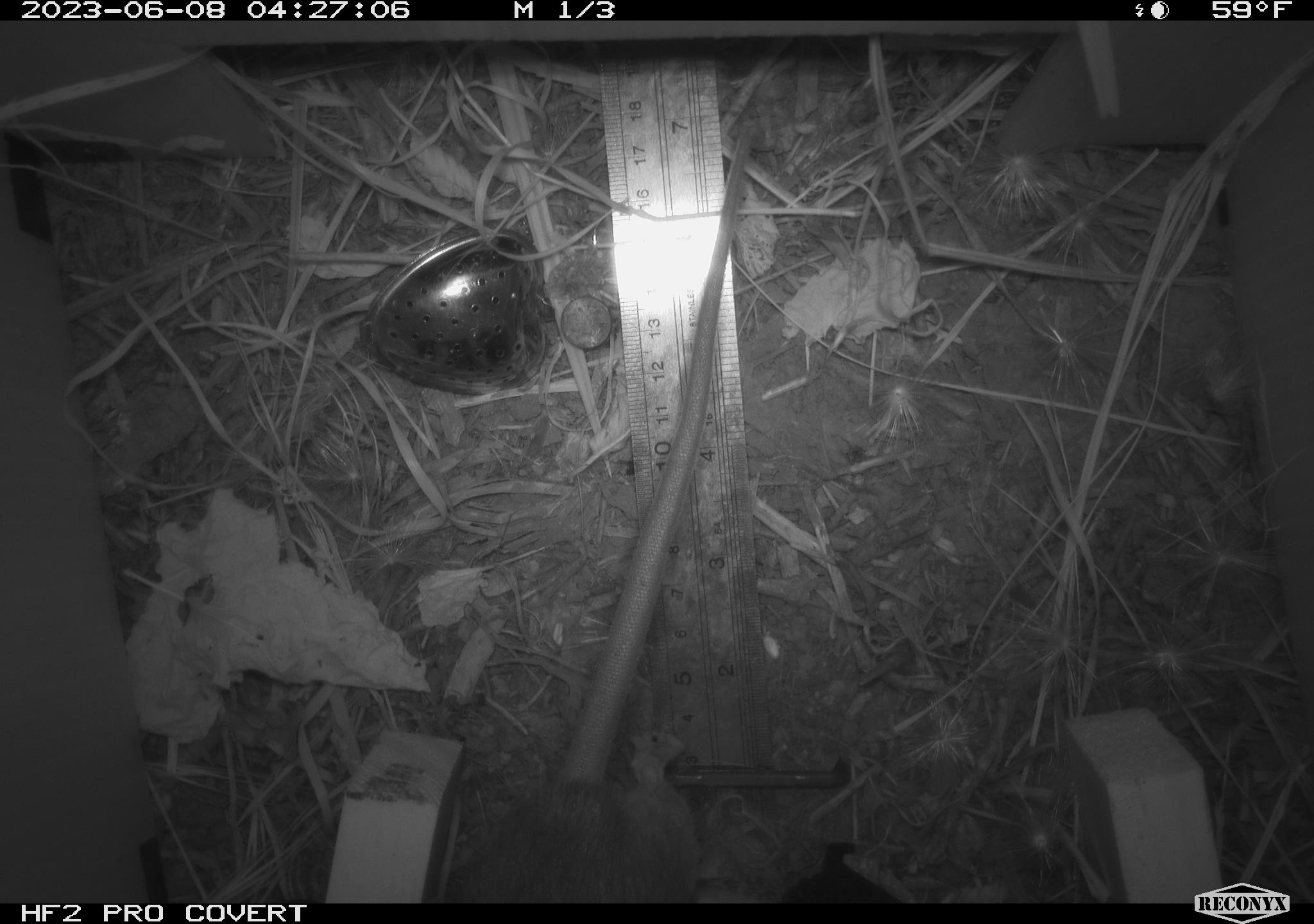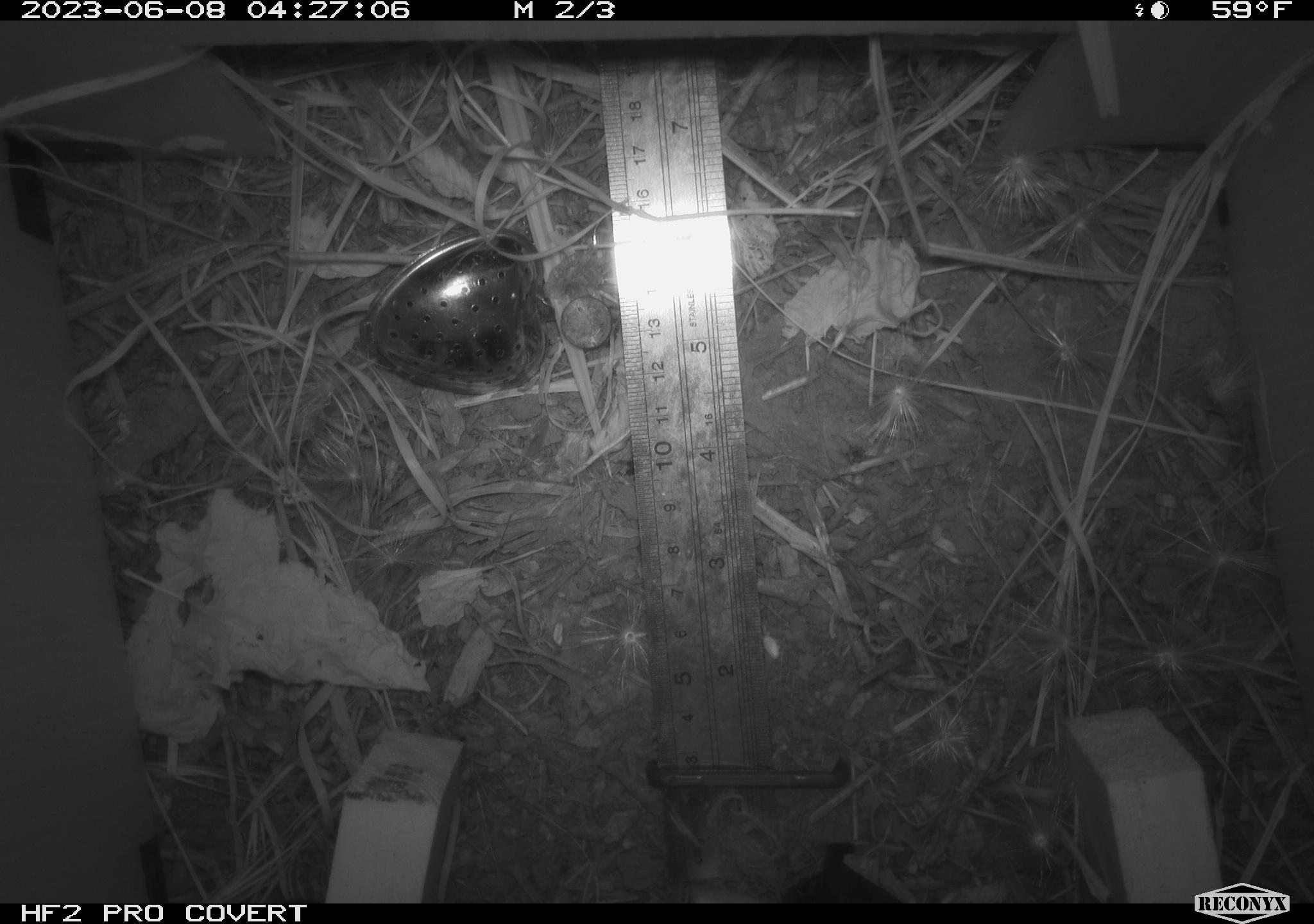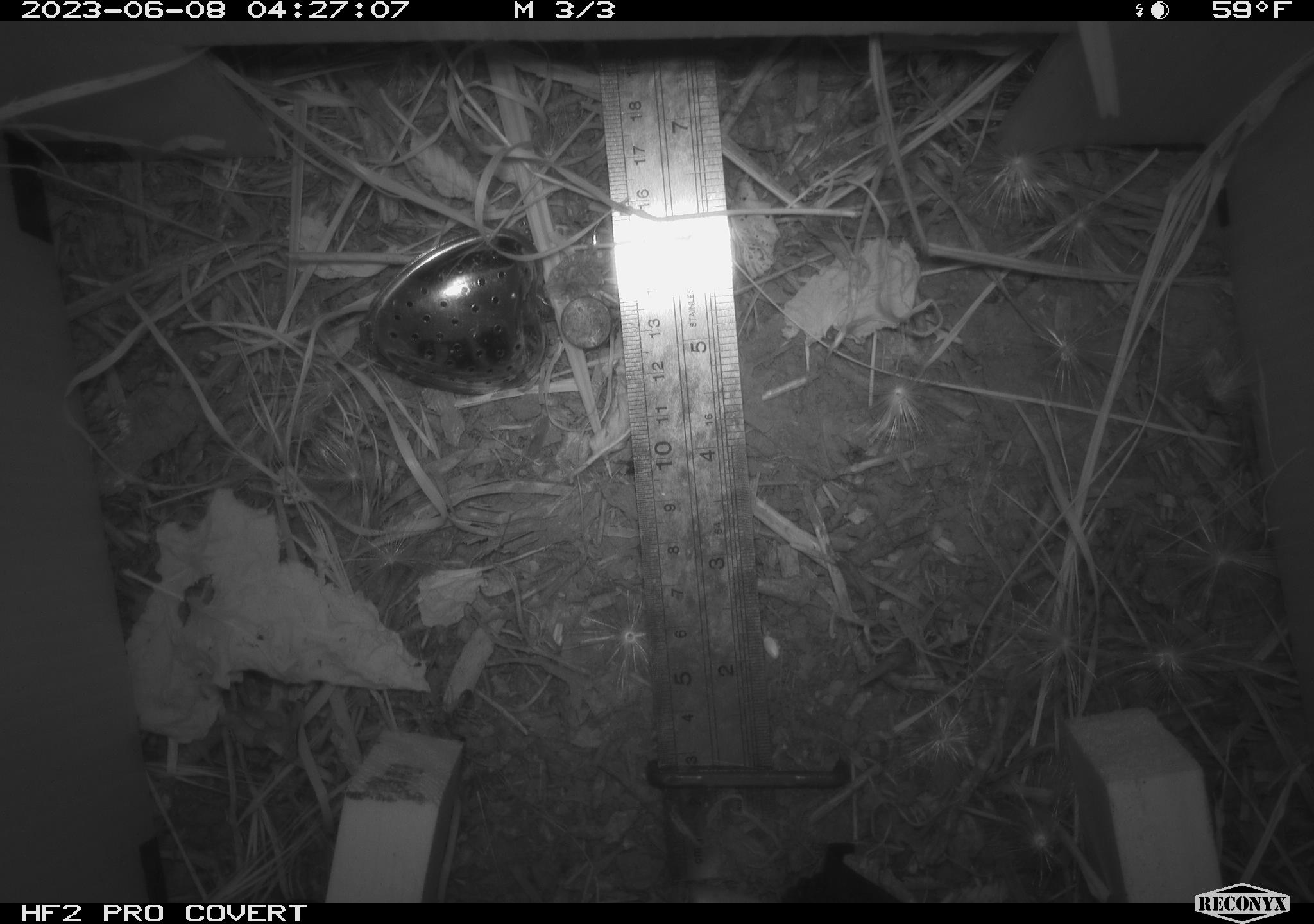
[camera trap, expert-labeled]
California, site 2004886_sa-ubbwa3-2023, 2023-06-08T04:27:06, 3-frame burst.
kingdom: Animalia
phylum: Chordata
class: Mammalia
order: Rodentia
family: Muridae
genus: Rattus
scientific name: Rattus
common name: rat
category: rattus species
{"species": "rattus species (rat) (Rattus)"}